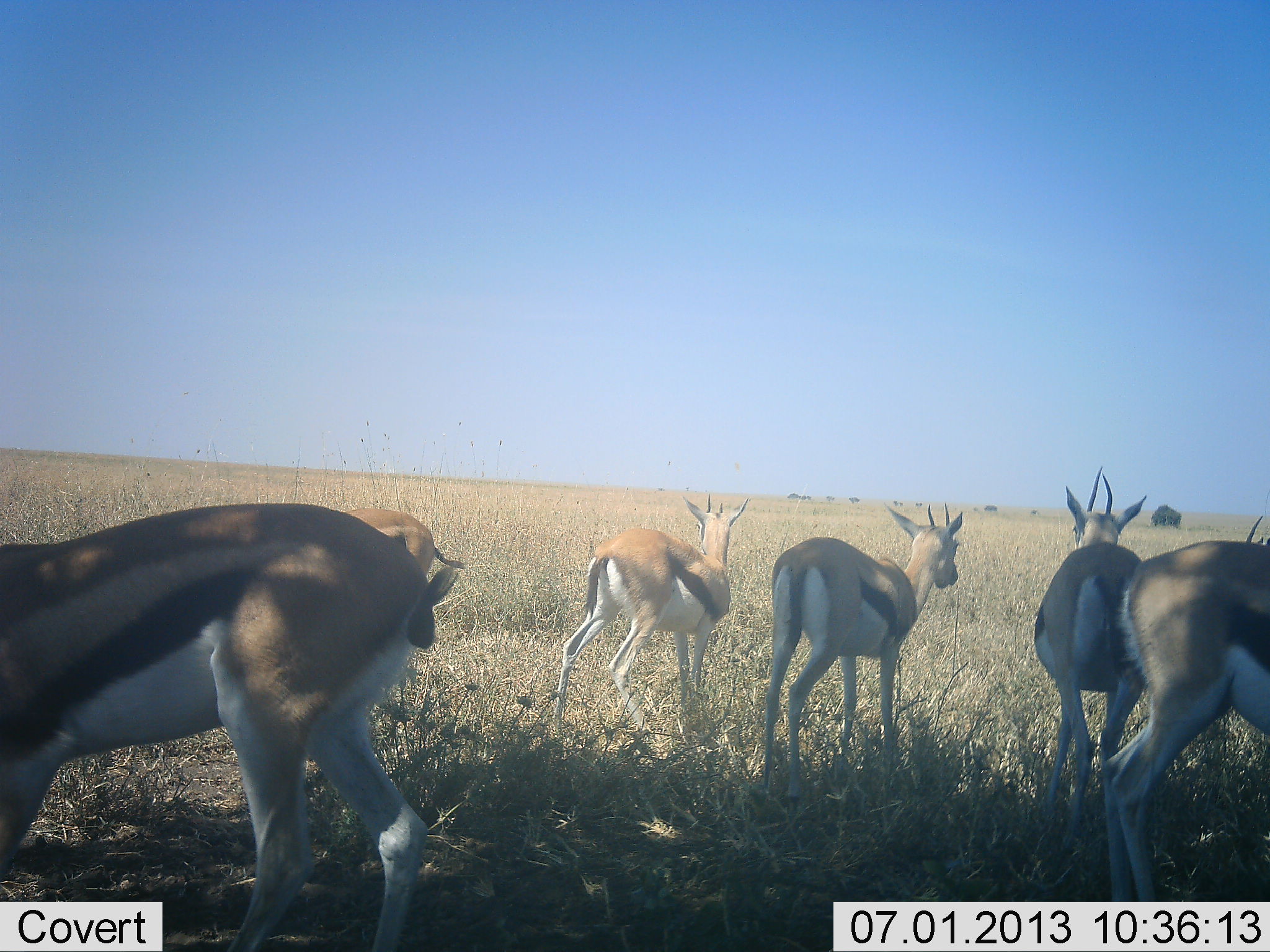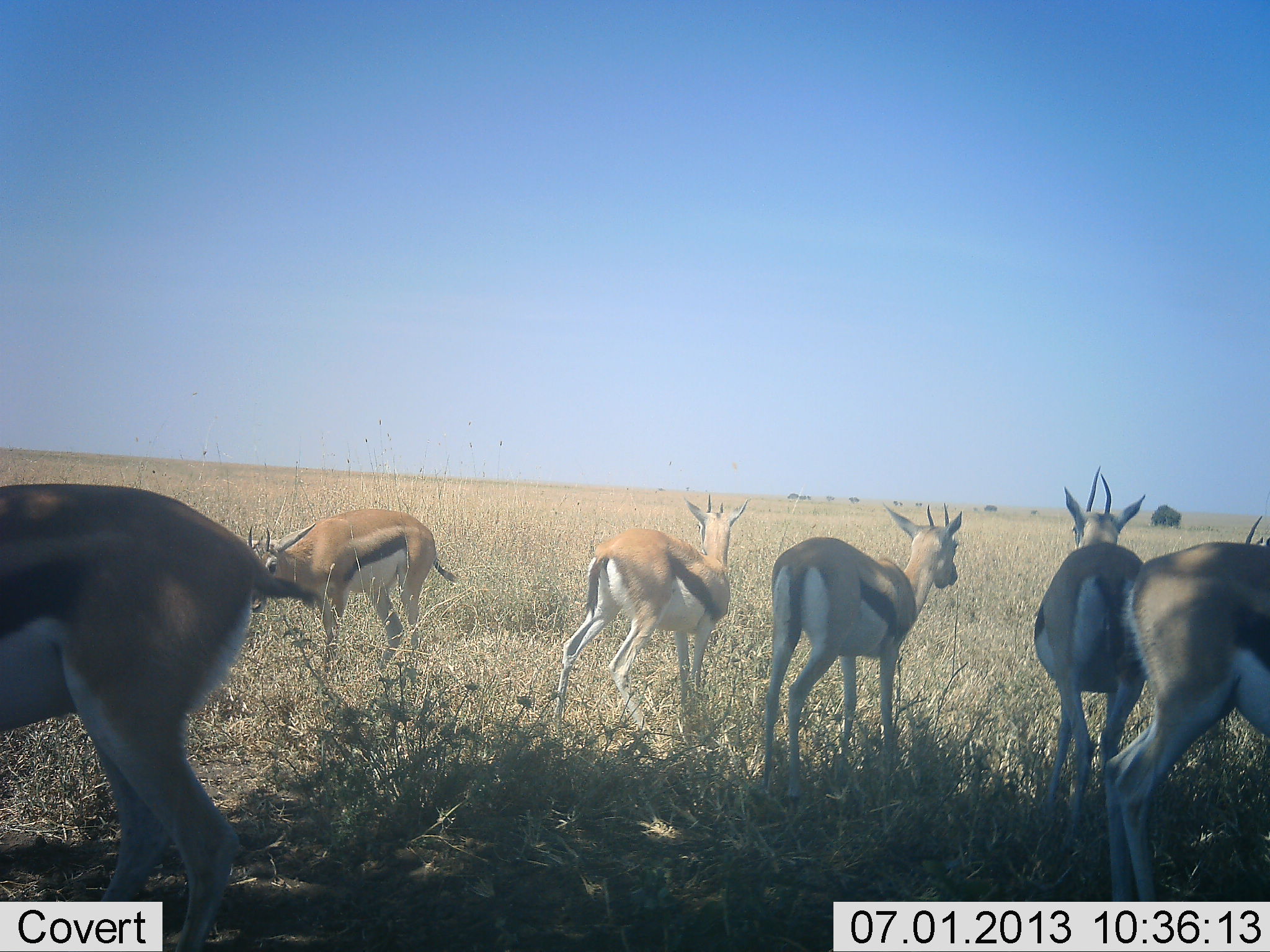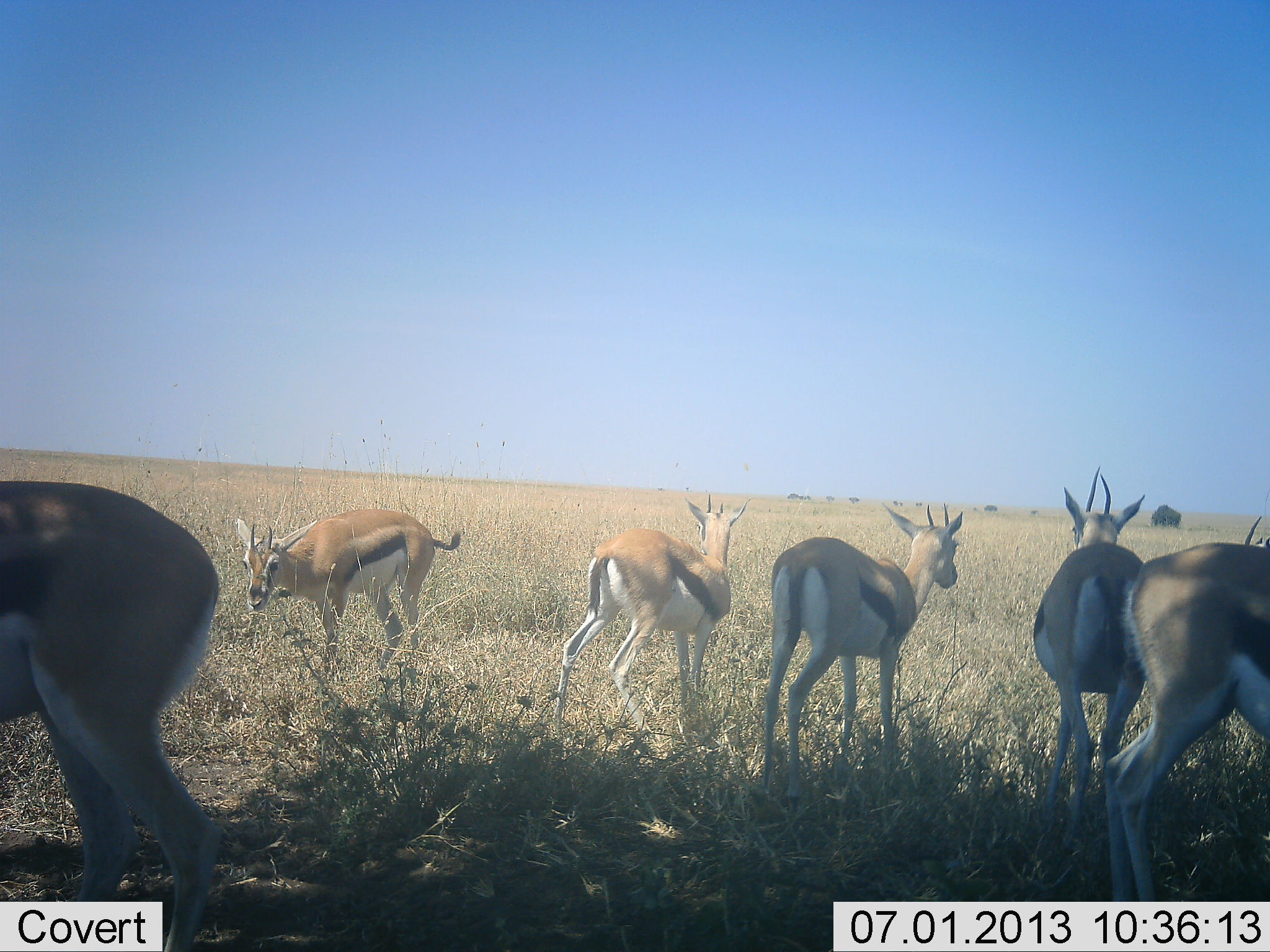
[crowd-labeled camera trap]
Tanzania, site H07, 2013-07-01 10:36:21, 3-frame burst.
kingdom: Animalia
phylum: Chordata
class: Mammalia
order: Artiodactyla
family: Bovidae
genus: Eudorcas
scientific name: Eudorcas thomsonii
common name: thomson's gazelle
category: gazellethomsons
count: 6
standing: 93%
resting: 0%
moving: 53%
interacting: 0%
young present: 0%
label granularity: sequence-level